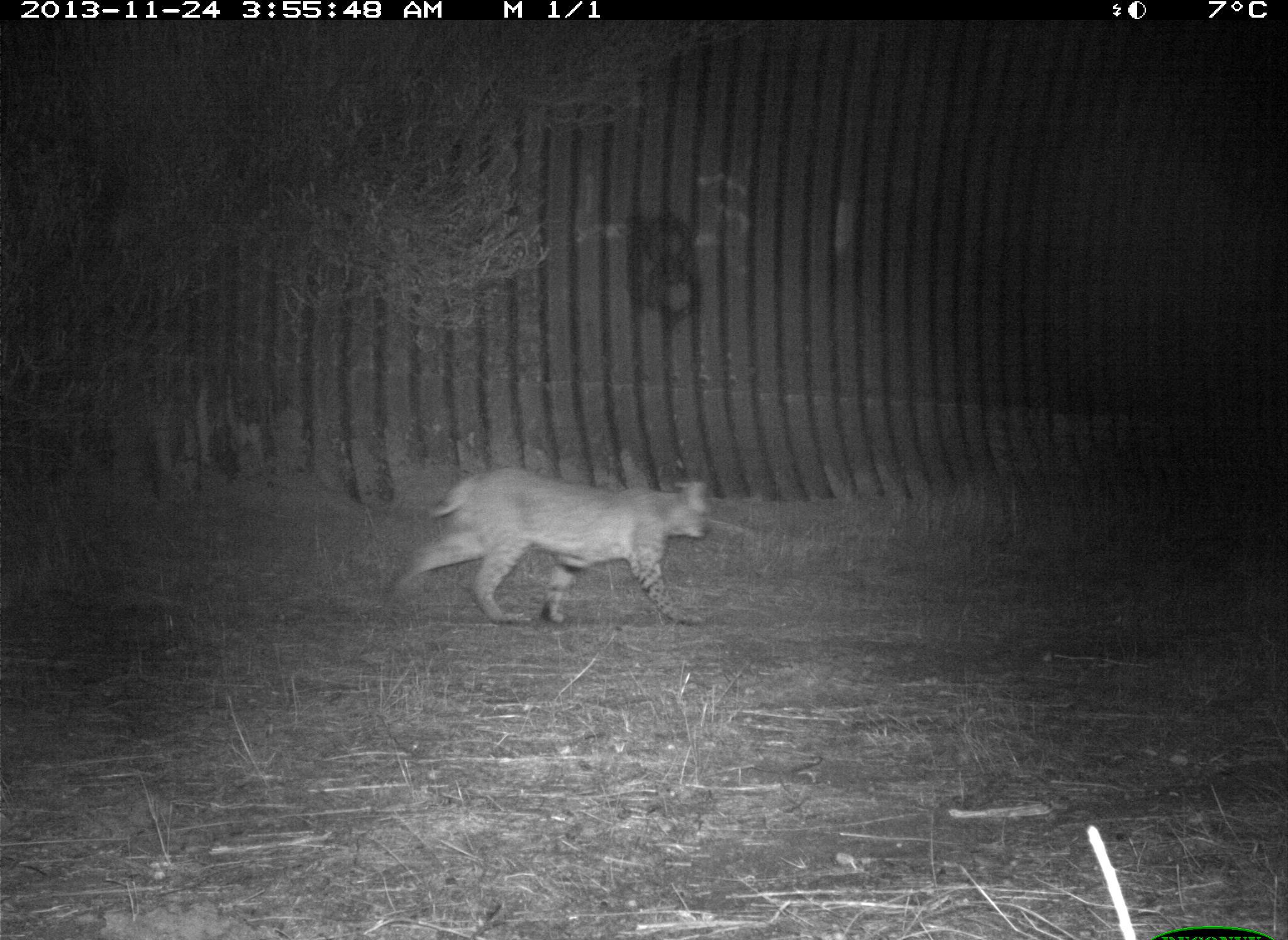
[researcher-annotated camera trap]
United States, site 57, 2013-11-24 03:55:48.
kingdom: Animalia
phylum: Chordata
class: Mammalia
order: Carnivora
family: Felidae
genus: Lynx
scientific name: Lynx rufus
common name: bobcat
Bobcat (Lynx rufus).